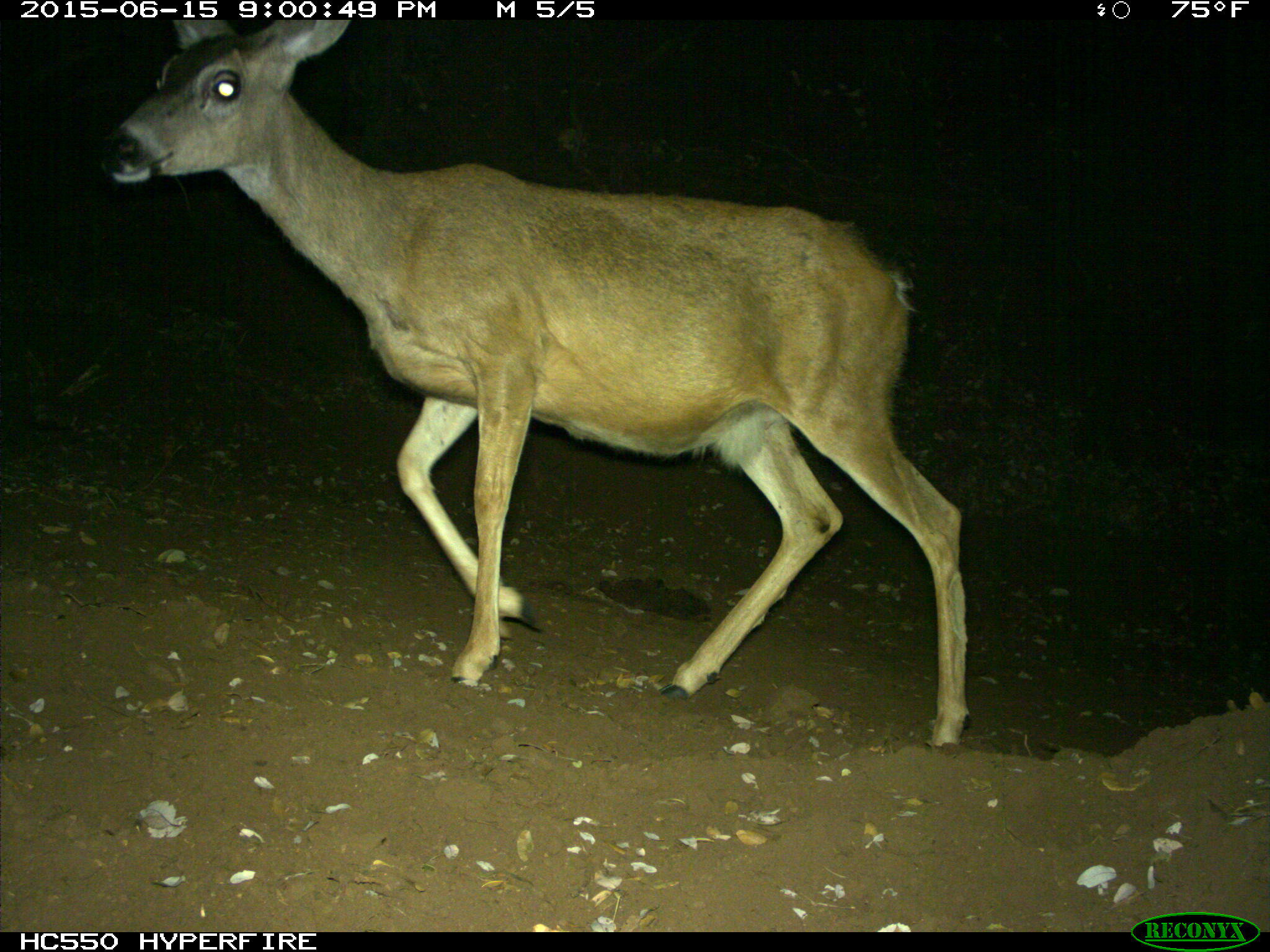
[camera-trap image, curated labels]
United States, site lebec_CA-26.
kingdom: Animalia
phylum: Chordata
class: Mammalia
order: Artiodactyla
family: Cervidae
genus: Odocoileus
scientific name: Odocoileus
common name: deer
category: unidentified deer